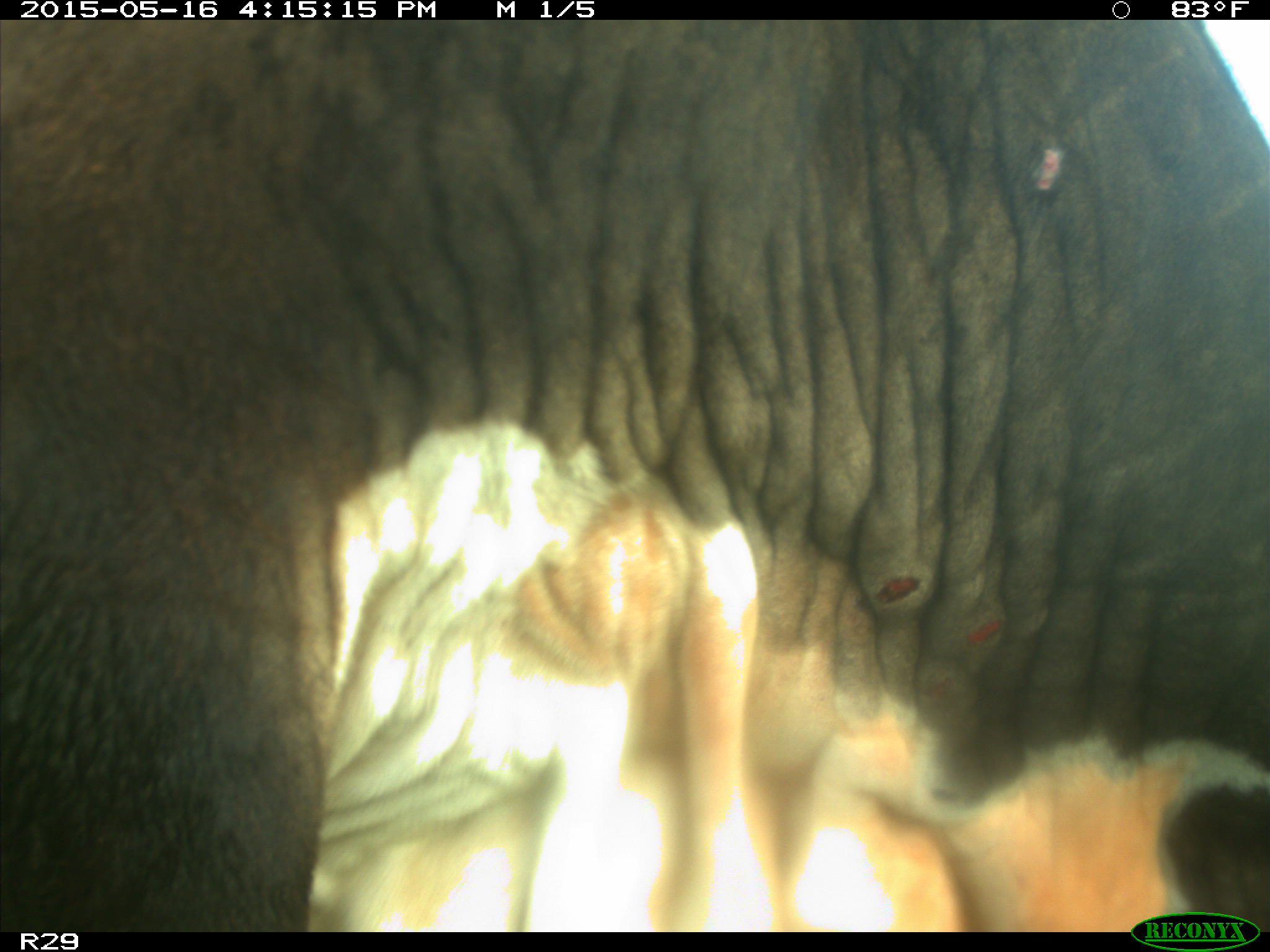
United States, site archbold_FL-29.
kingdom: Animalia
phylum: Chordata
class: Mammalia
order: Artiodactyla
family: Bovidae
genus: Bos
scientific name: Bos taurus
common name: domestic cow